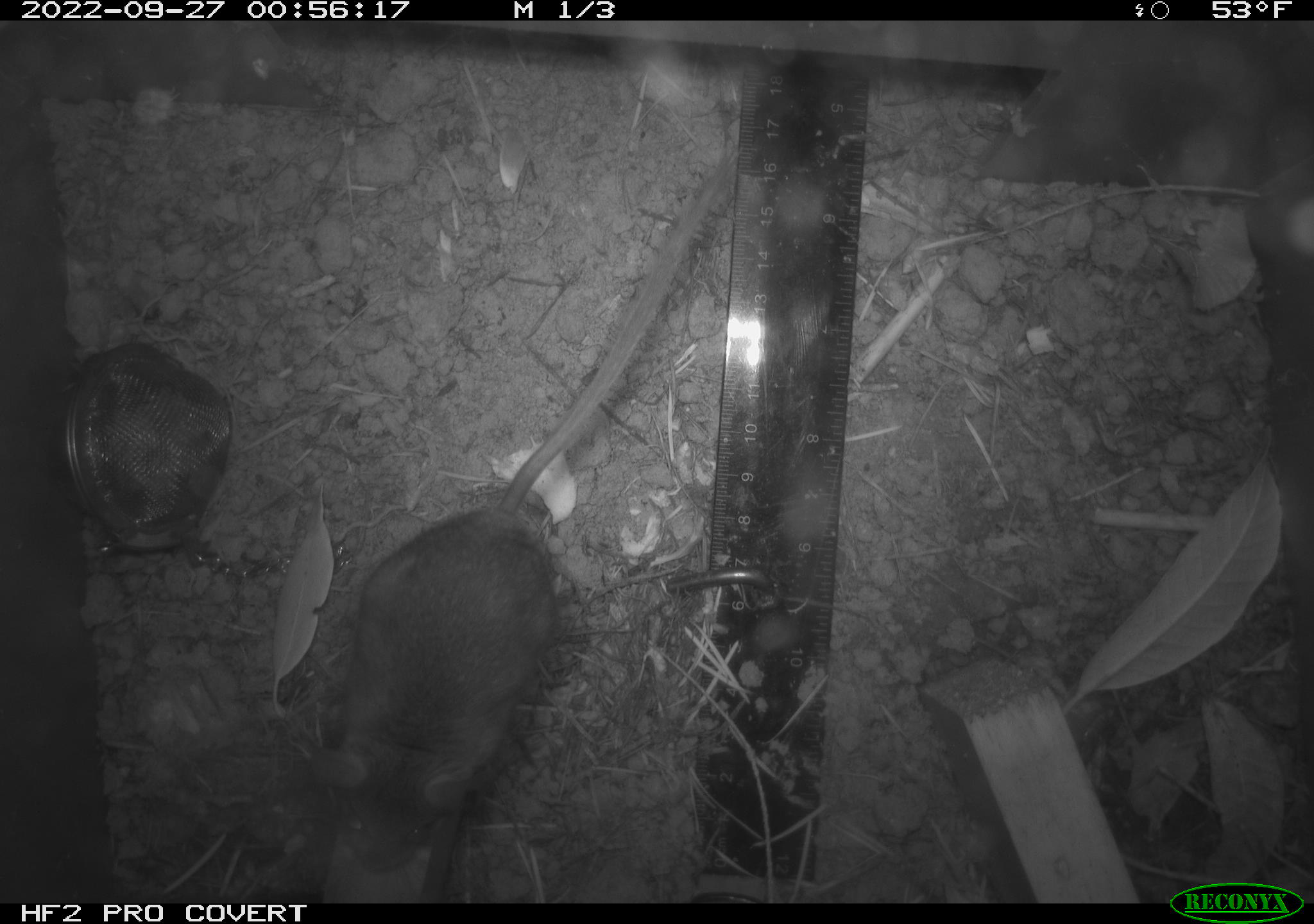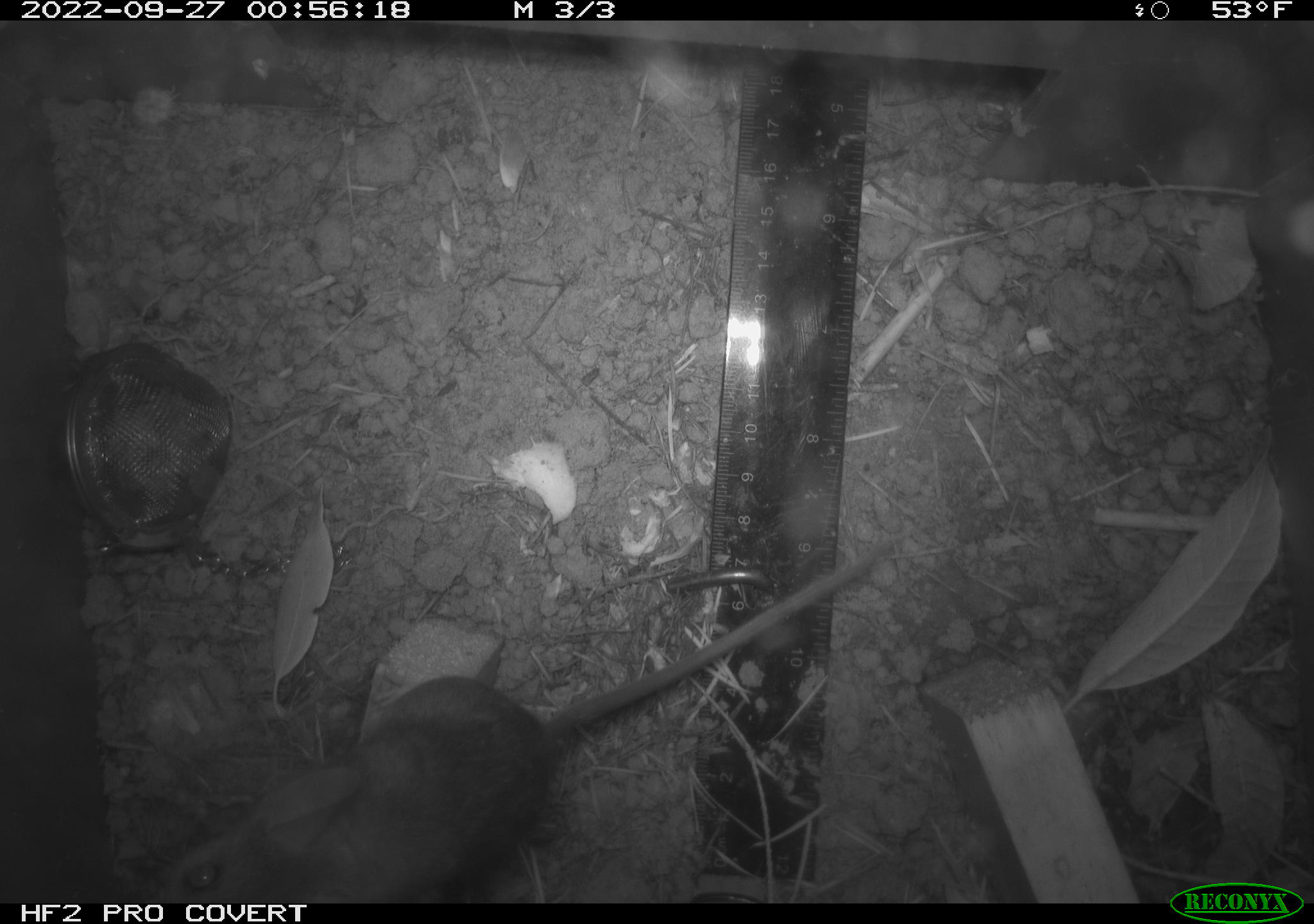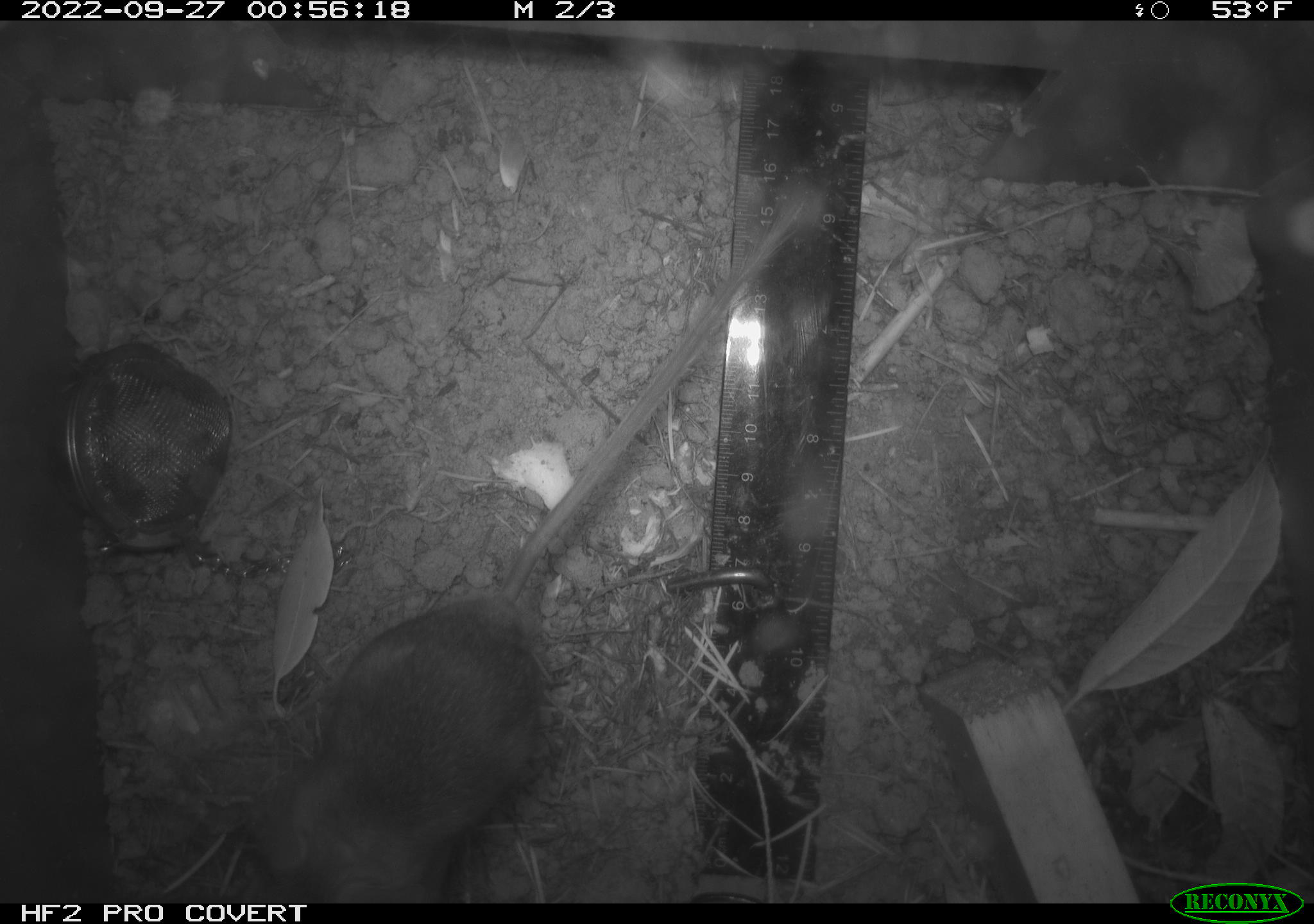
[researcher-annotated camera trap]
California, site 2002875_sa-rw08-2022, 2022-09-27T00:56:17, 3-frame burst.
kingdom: Animalia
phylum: Chordata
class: Mammalia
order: Rodentia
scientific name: Rodentia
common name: mouse species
Mouse species (Rodentia).